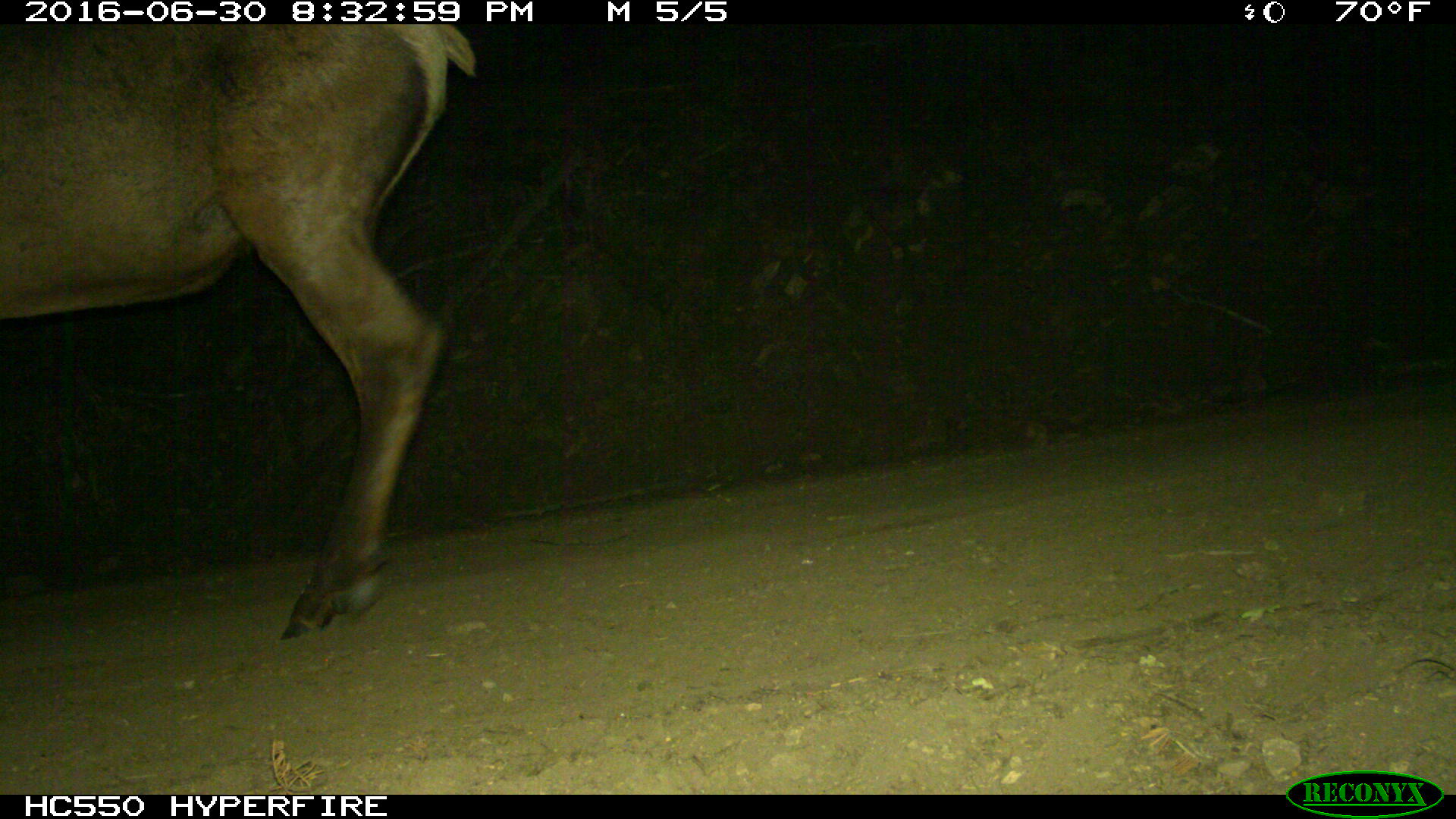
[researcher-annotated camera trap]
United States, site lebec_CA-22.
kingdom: Animalia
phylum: Chordata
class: Mammalia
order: Artiodactyla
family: Cervidae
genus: Cervus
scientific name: Cervus canadensis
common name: elk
Cervus canadensis (elk).